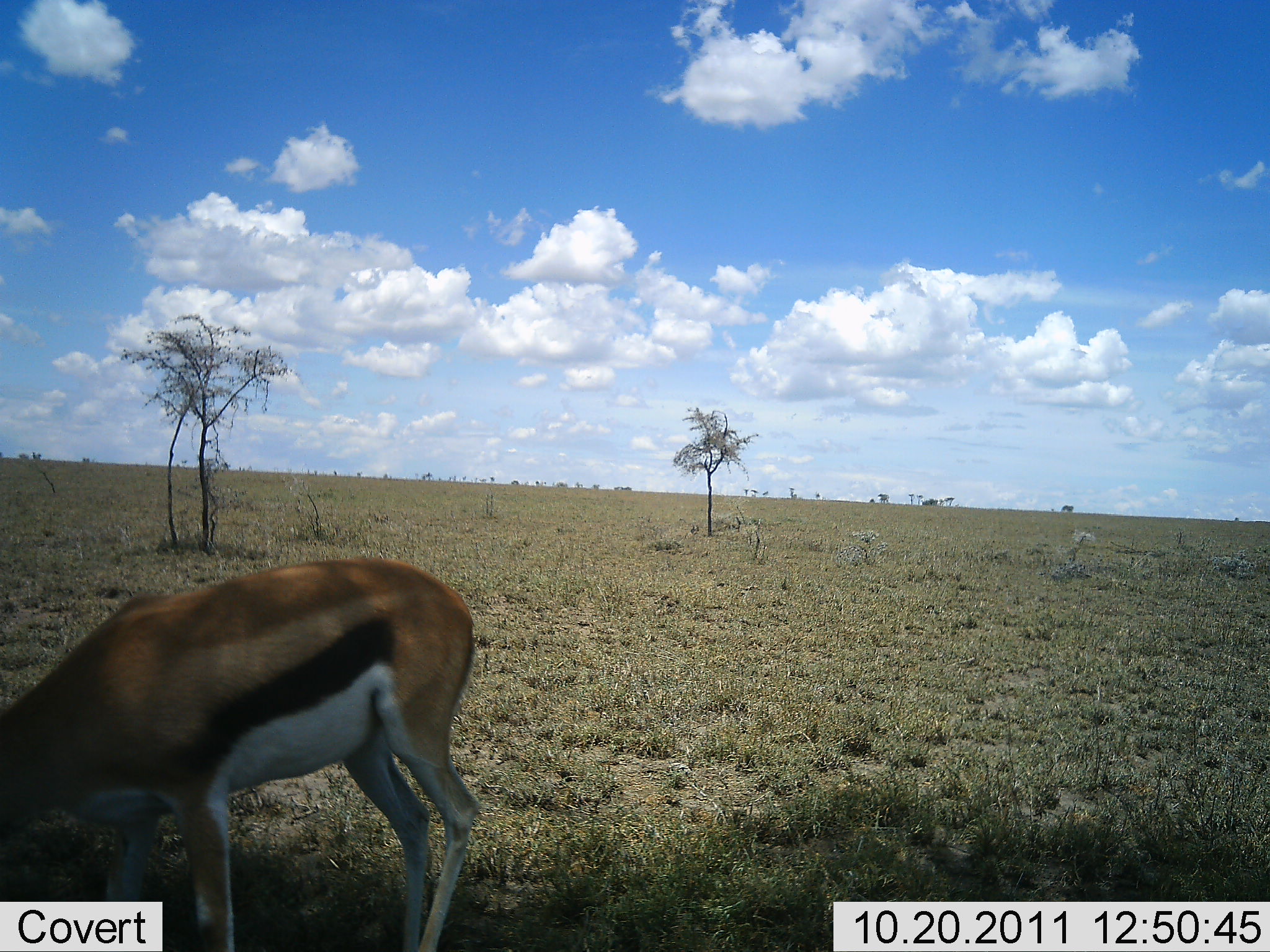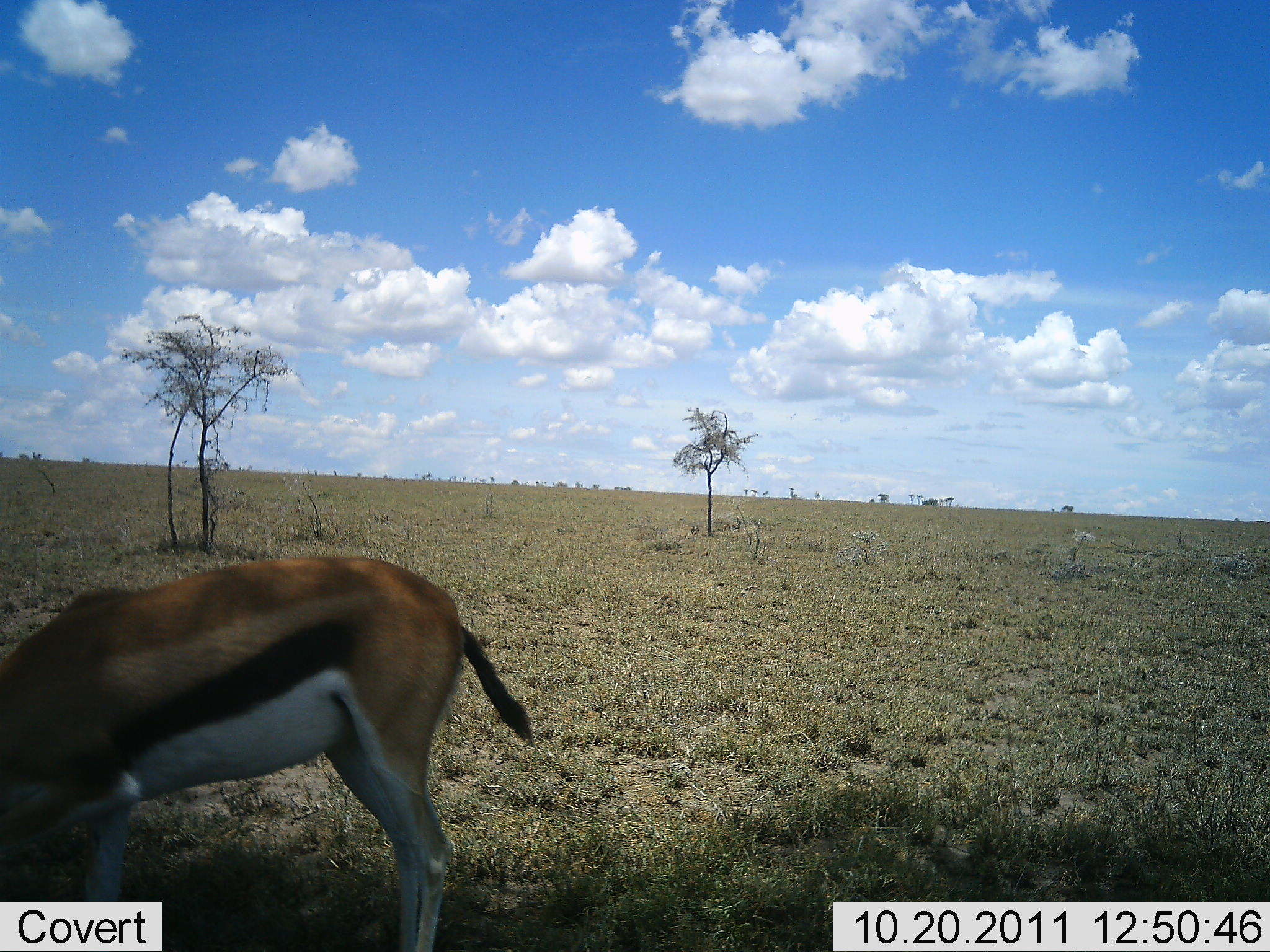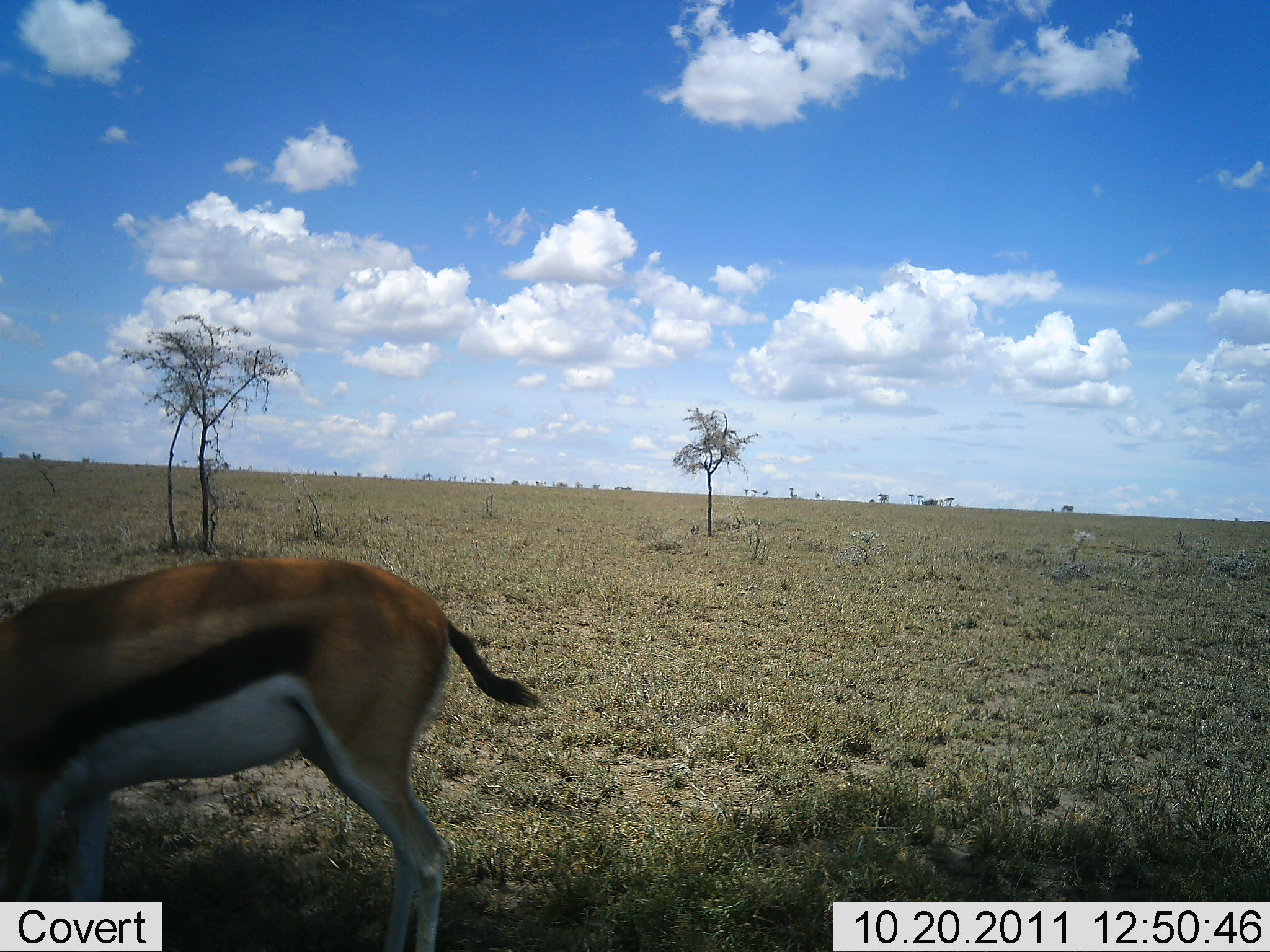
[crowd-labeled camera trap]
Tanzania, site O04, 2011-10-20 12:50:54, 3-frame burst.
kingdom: Animalia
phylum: Chordata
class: Mammalia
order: Artiodactyla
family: Bovidae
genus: Eudorcas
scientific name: Eudorcas thomsonii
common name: thomson's gazelle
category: gazellethomsons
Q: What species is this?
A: Gazellethomsons (thomson's gazelle) (Eudorcas thomsonii).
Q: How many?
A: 1.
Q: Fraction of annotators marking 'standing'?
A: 50%.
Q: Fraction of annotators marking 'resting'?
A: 0%.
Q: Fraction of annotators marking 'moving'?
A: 7%.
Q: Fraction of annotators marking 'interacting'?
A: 0%.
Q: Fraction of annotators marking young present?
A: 0%.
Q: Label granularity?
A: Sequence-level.